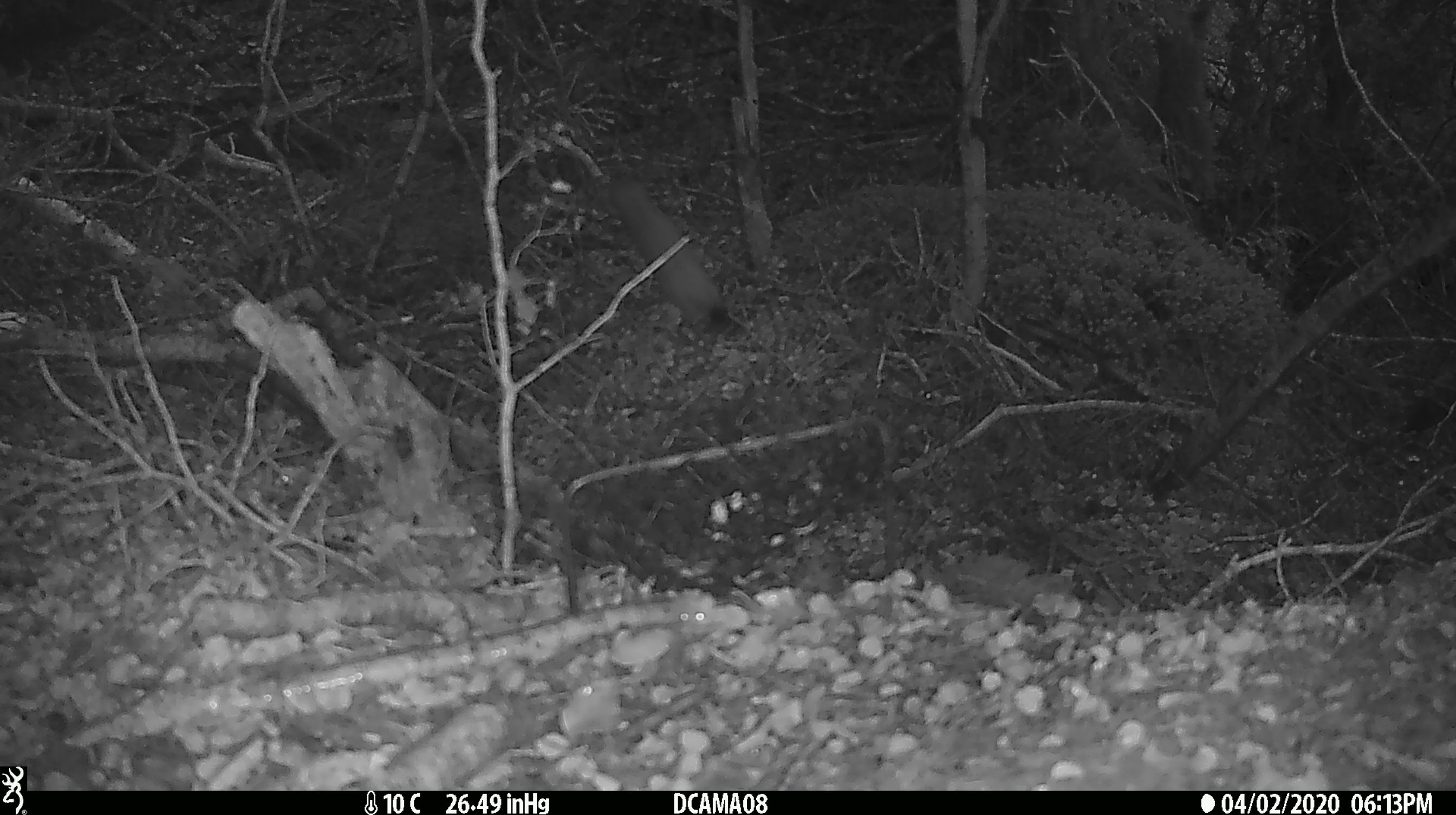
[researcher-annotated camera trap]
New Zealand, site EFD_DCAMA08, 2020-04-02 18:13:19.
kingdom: Animalia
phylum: Chordata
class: Mammalia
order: Carnivora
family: Mustelidae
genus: Mustela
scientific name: Mustela erminea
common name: stoat